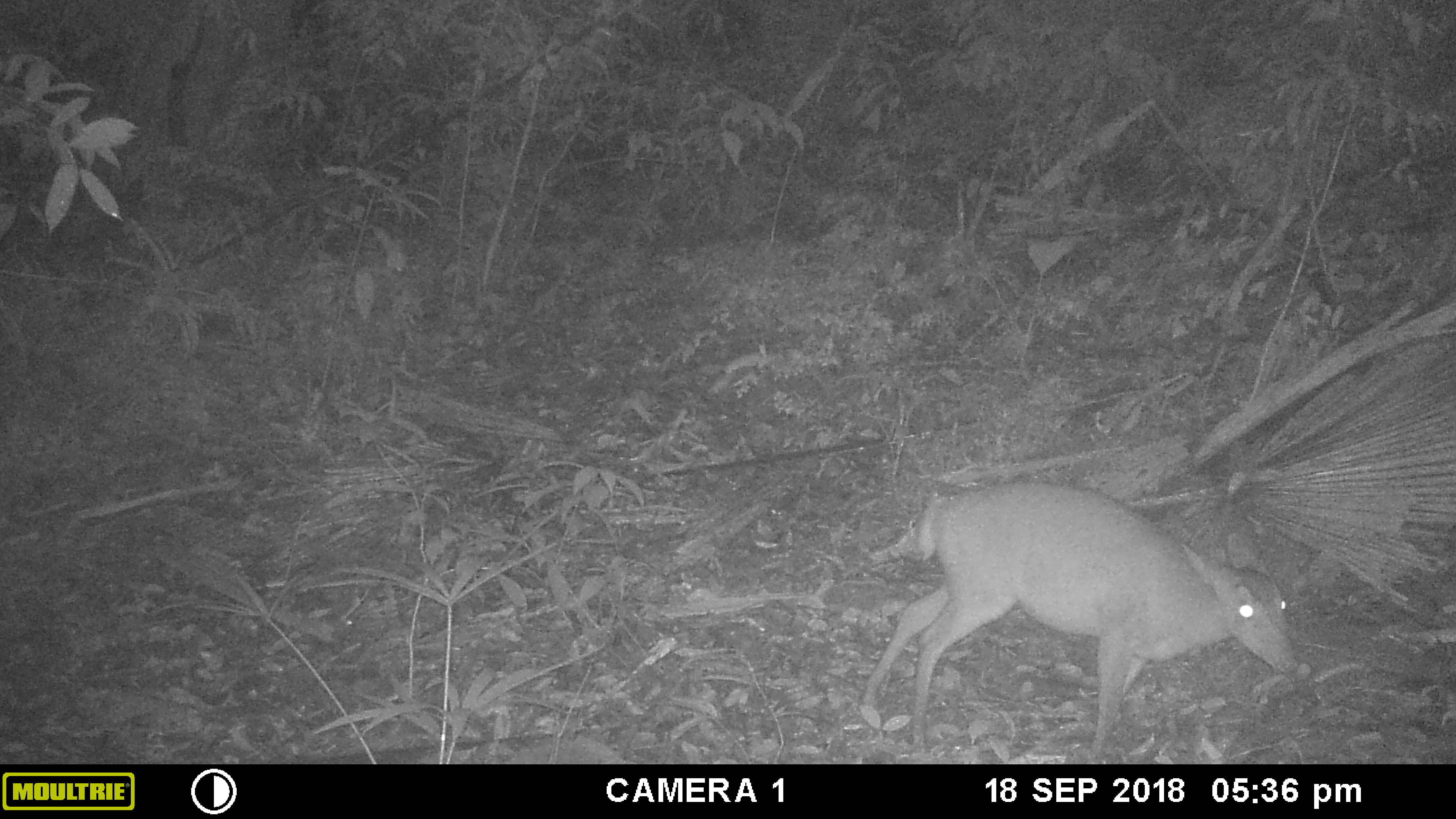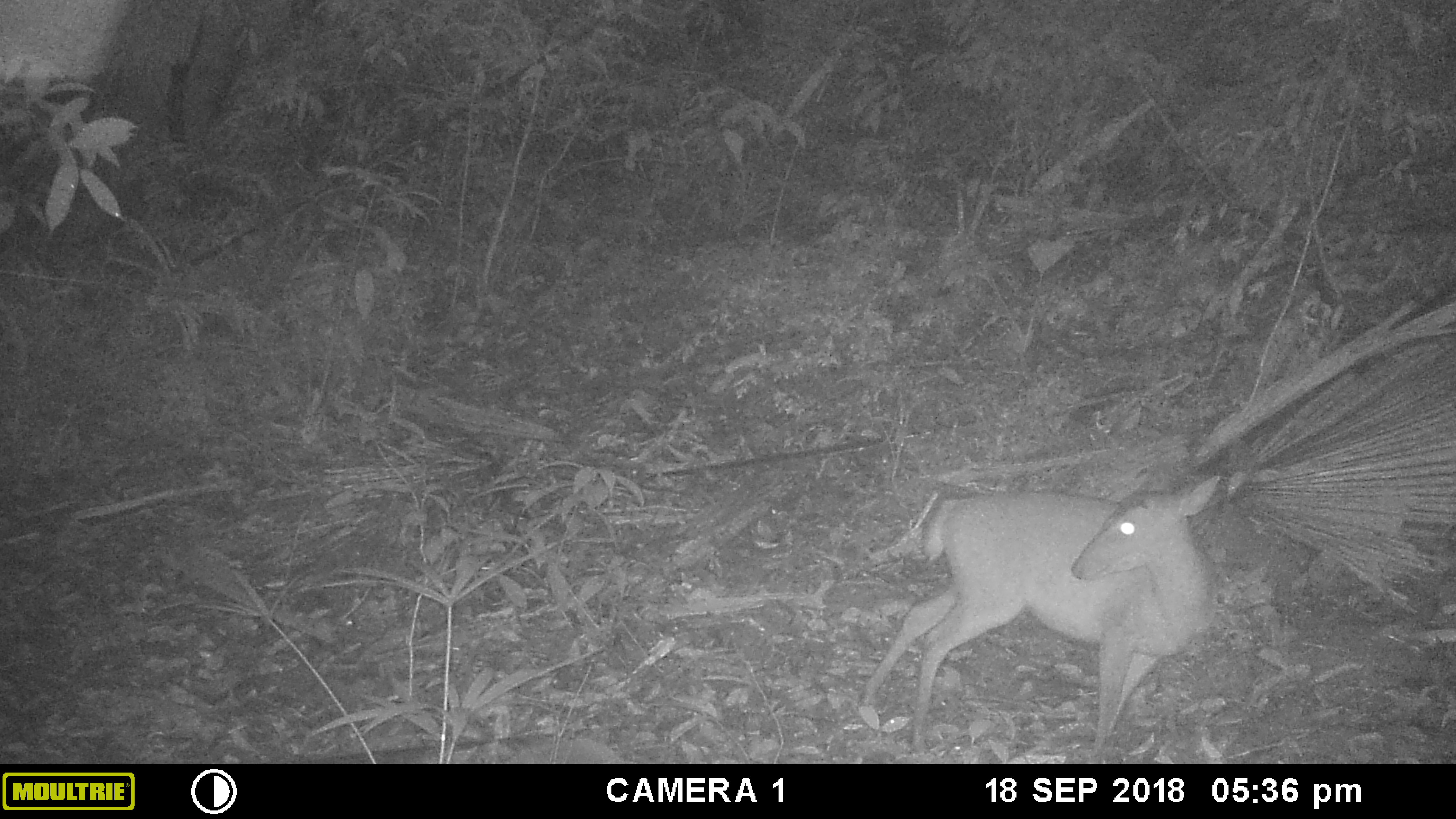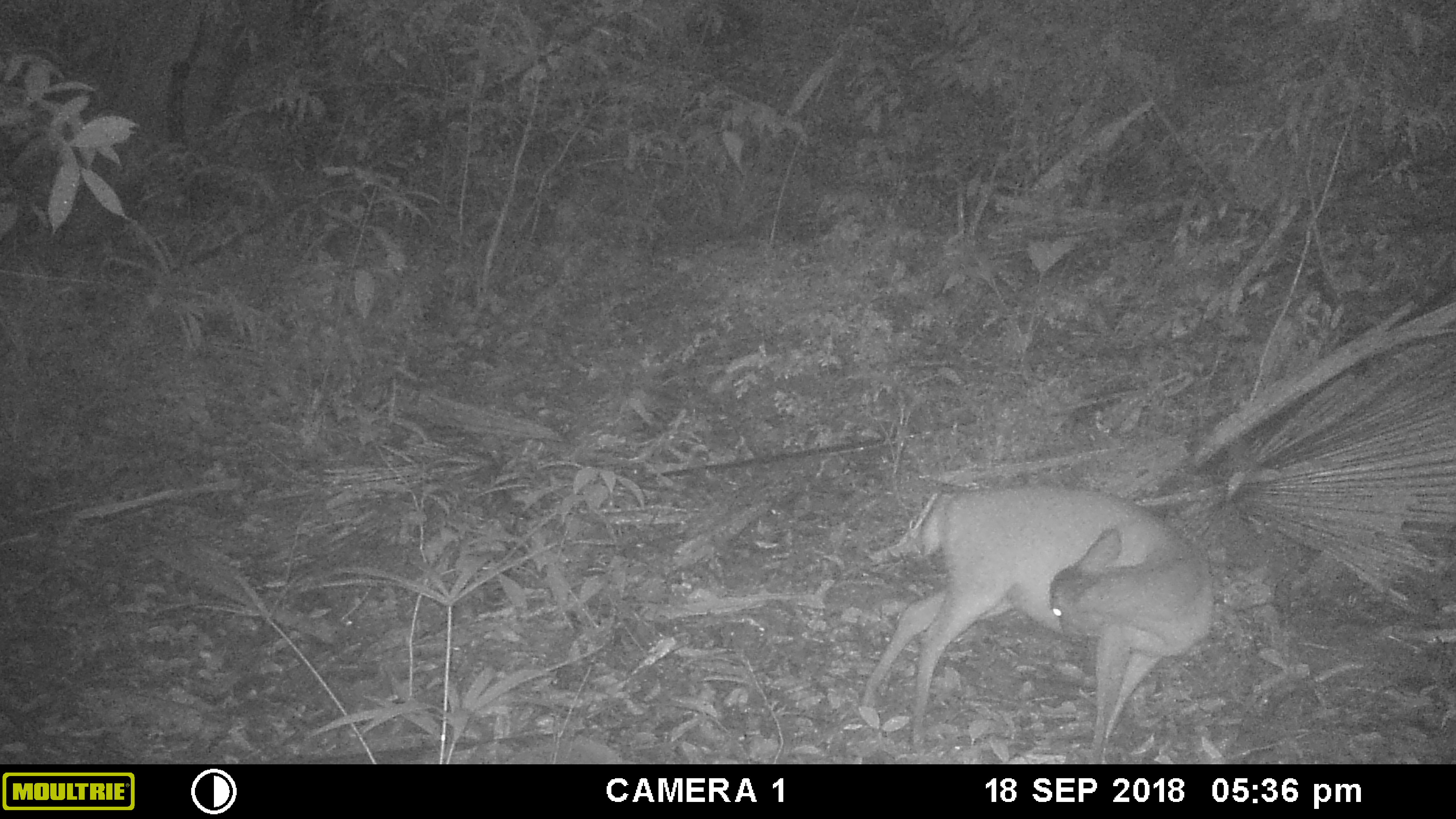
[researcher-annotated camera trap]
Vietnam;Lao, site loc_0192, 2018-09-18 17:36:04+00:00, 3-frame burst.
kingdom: Animalia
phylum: Chordata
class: Mammalia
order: Artiodactyla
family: Cervidae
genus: Muntiacus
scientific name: Muntiacus vuquangensis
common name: large-antlered muntjac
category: large antlered muntjac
Large antlered muntjac (large-antlered muntjac) (Muntiacus vuquangensis). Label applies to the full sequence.